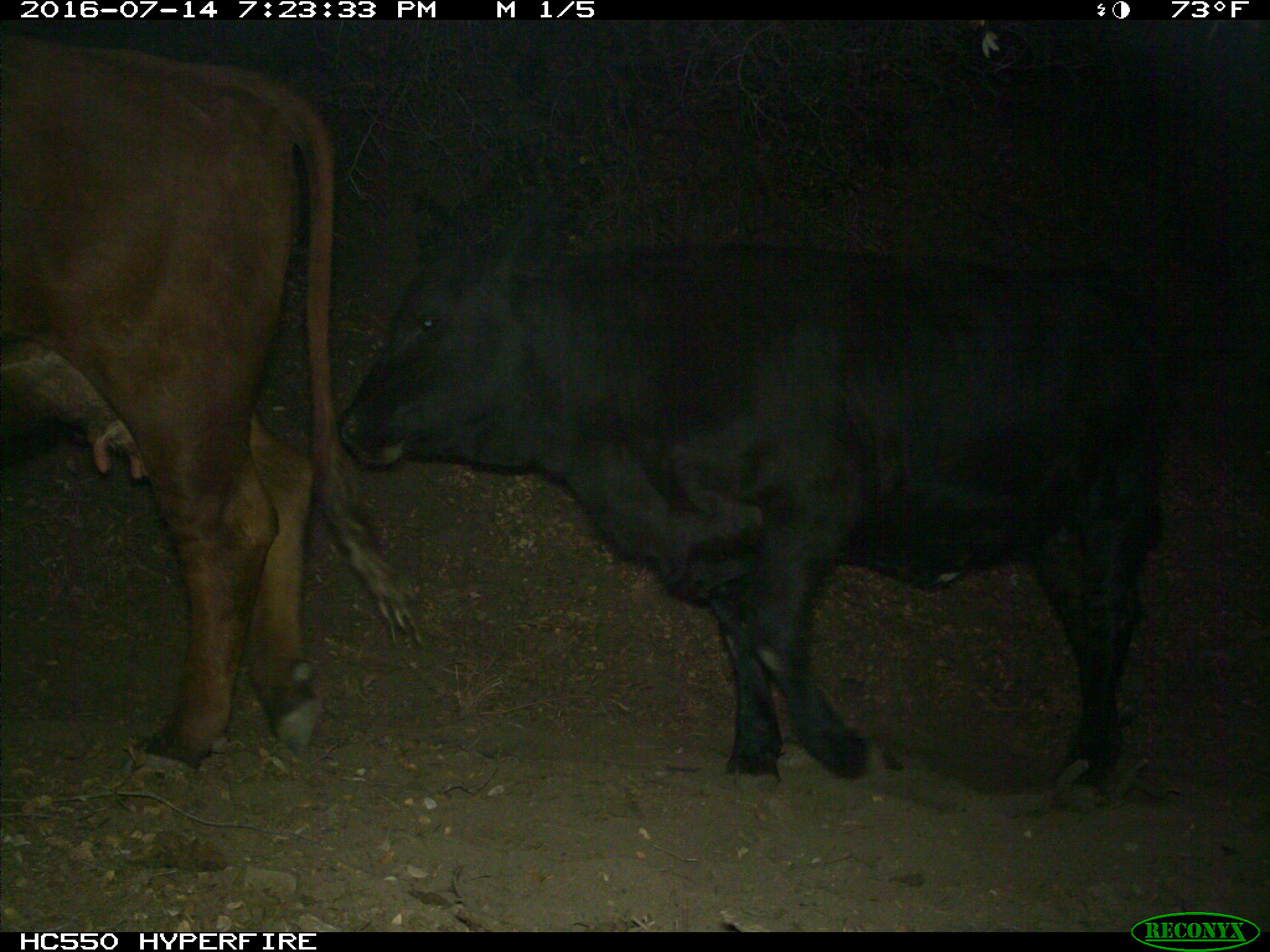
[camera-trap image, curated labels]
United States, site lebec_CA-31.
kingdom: Animalia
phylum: Chordata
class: Mammalia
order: Artiodactyla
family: Bovidae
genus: Bos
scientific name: Bos taurus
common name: domestic cow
Bos taurus (domestic cow).